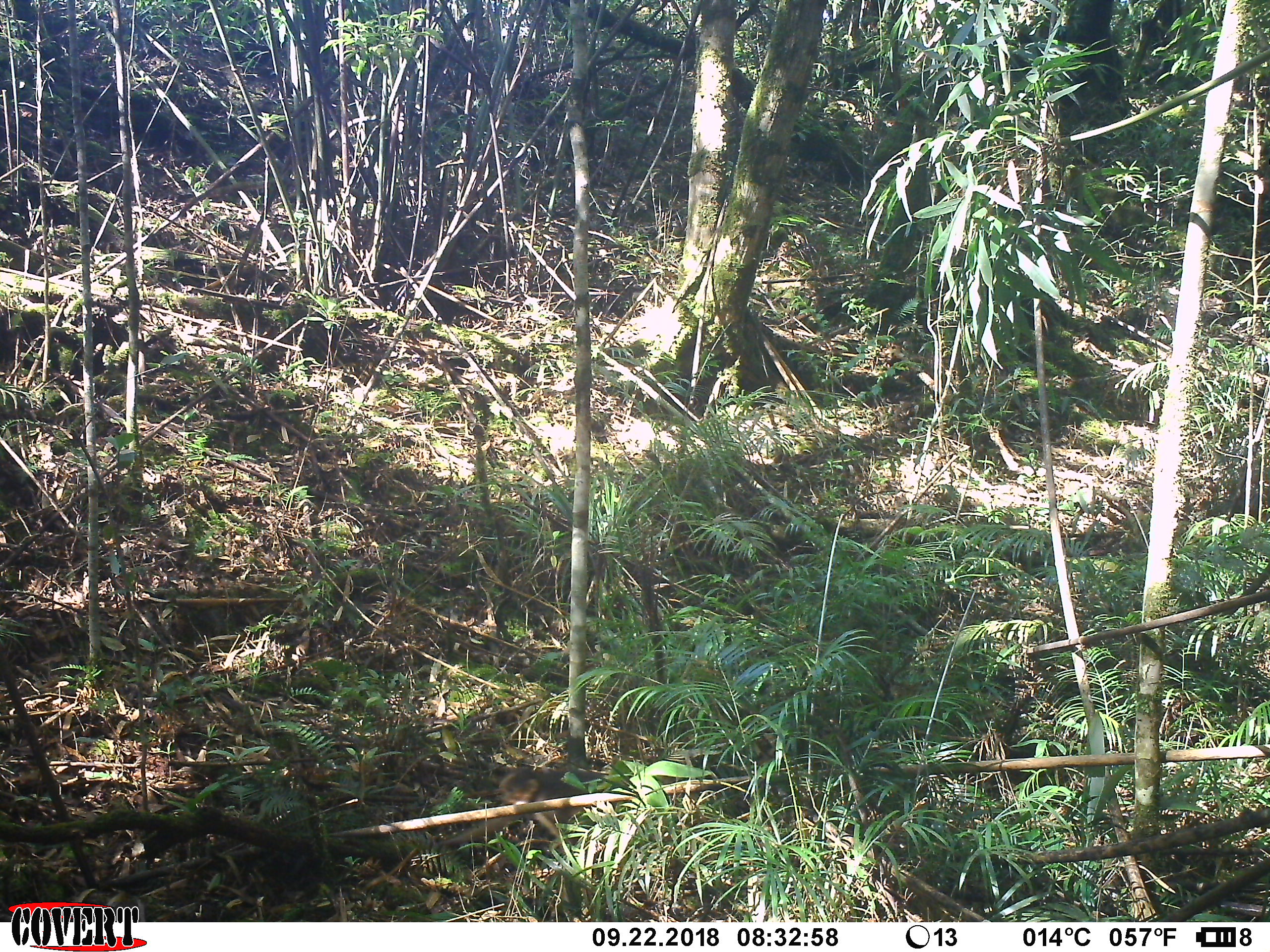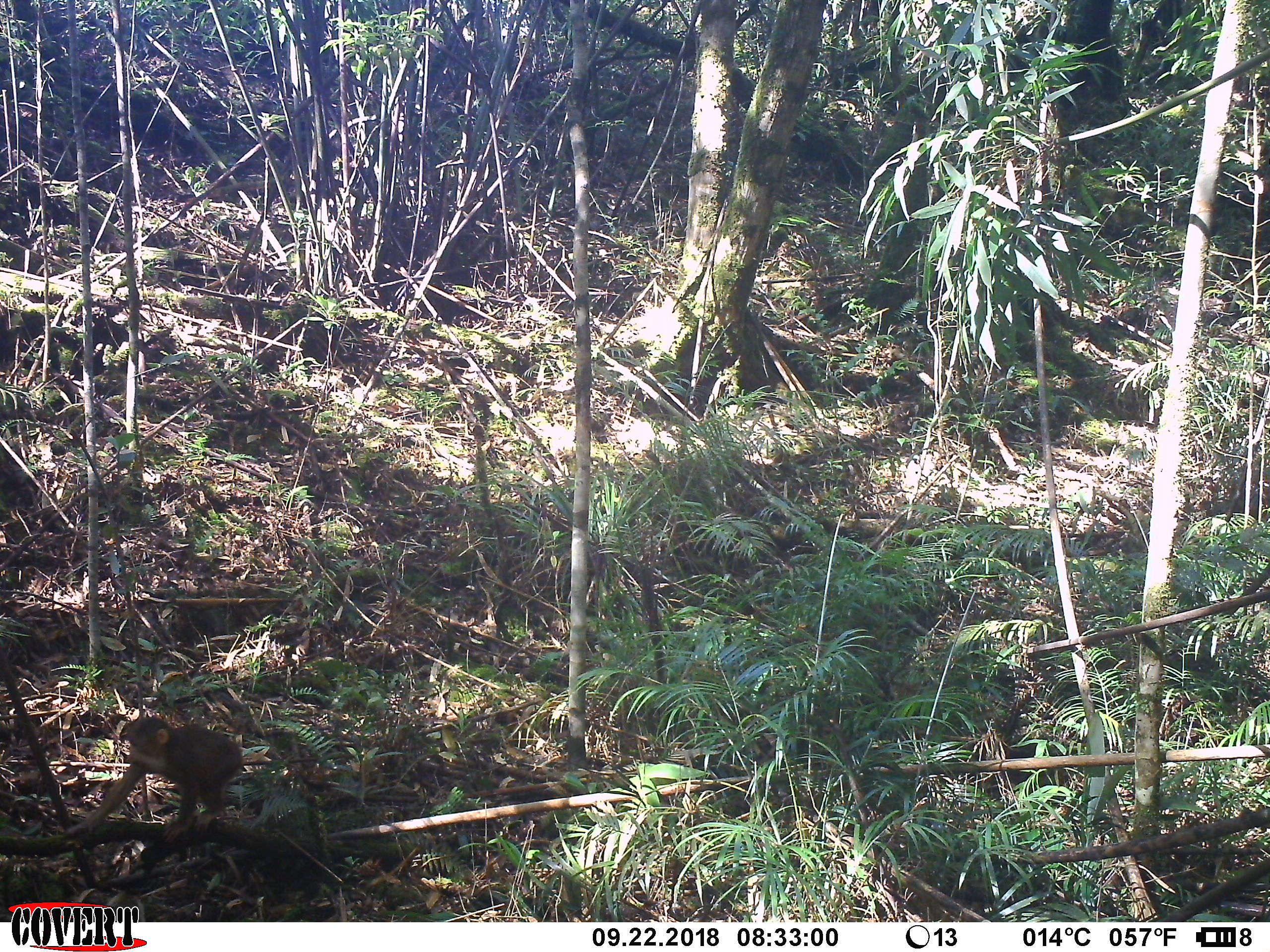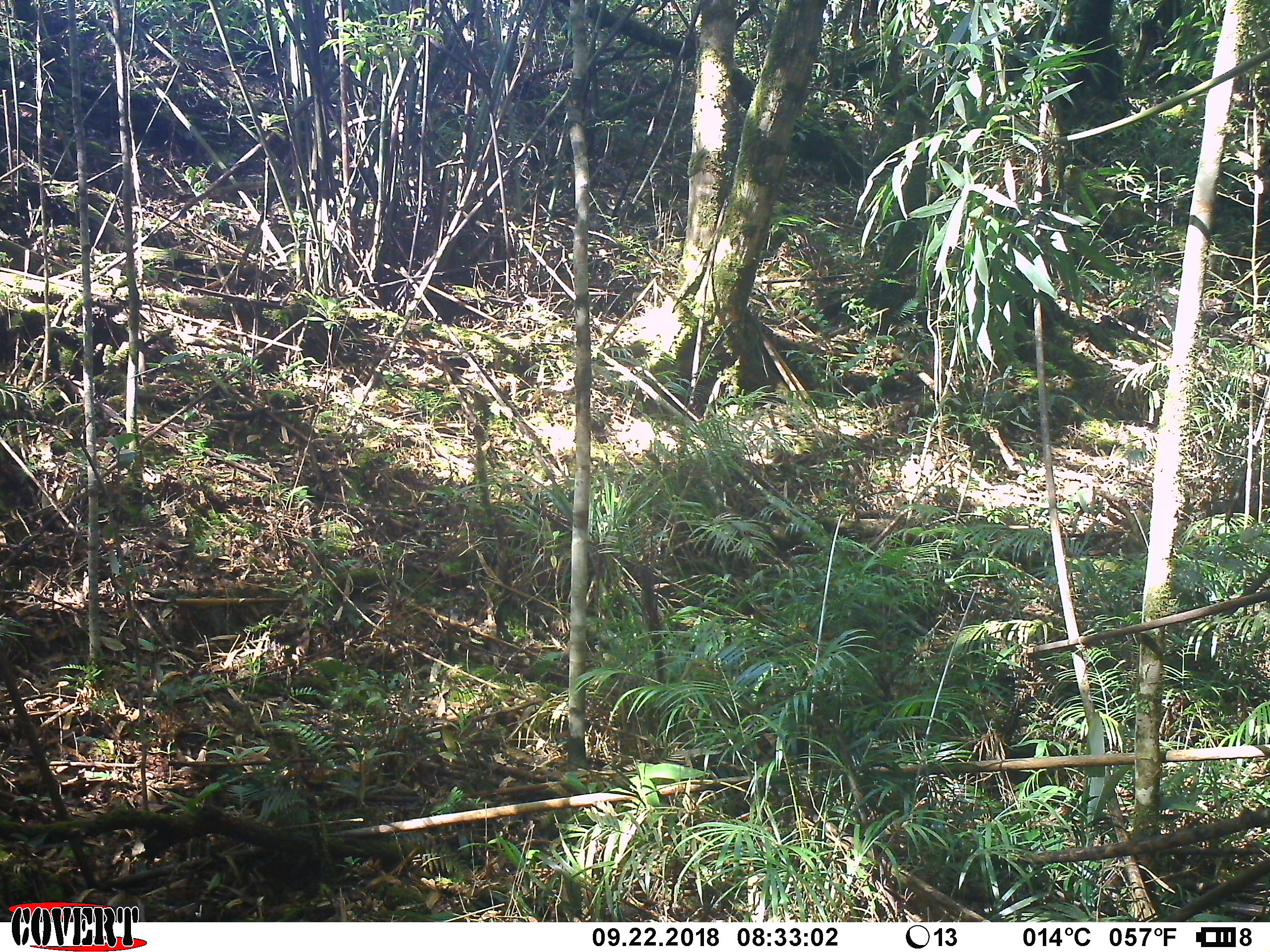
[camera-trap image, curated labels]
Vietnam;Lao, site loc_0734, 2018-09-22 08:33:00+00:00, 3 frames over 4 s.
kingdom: Animalia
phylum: Chordata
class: Mammalia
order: Primates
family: Cercopithecidae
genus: Macaca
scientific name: Macaca arctoides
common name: stump-tailed macaque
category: stump tailed macaque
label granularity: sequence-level